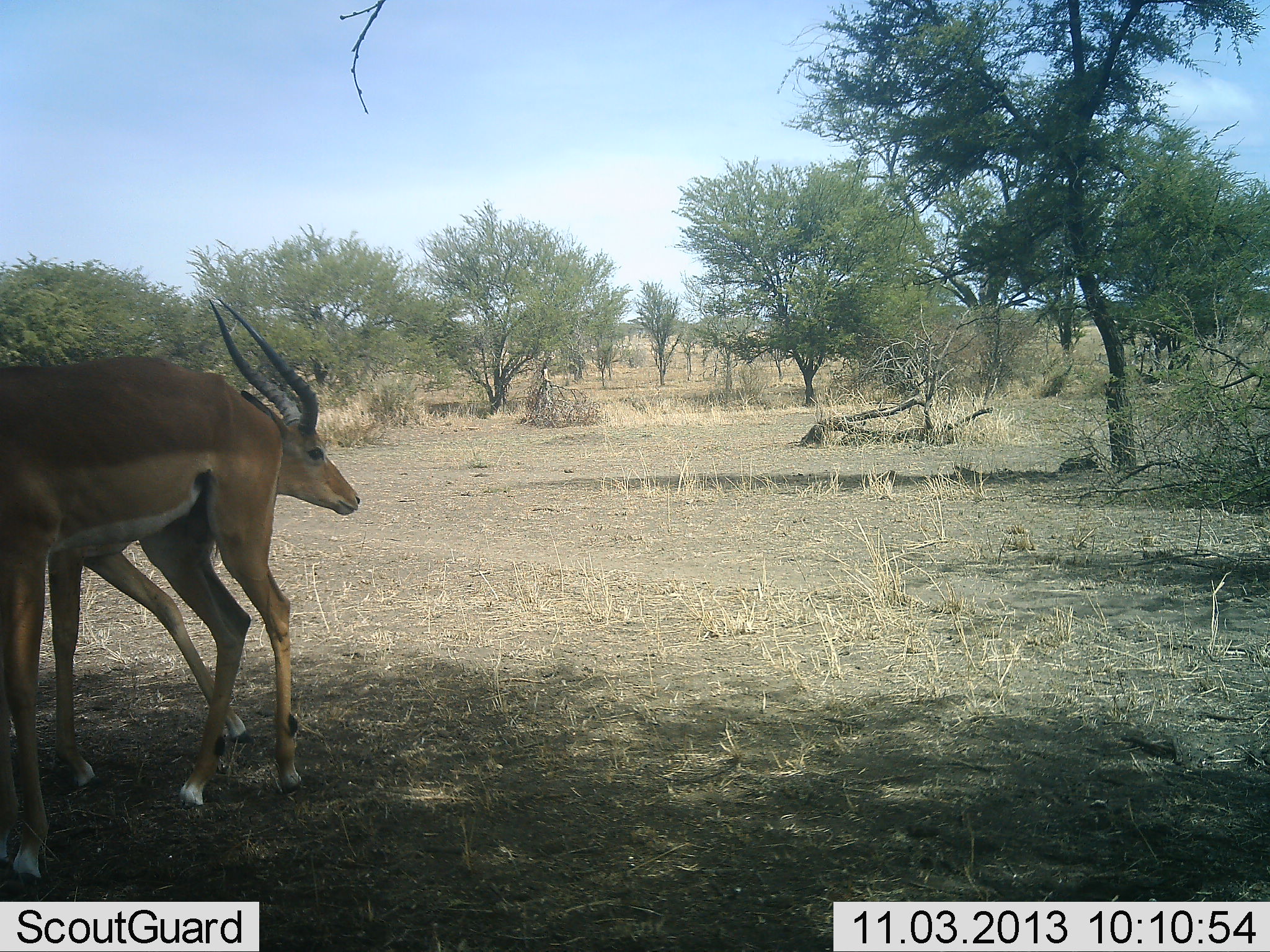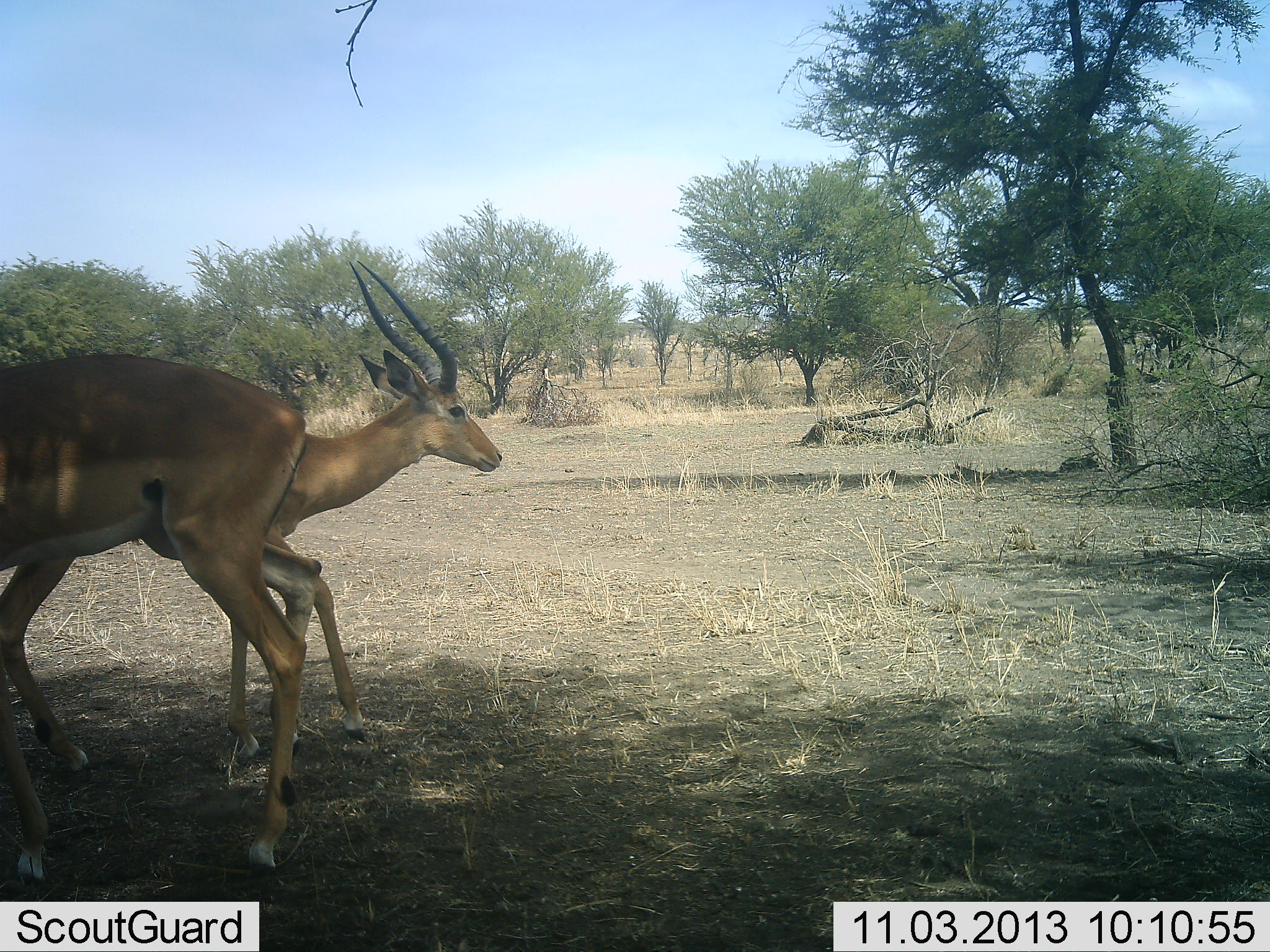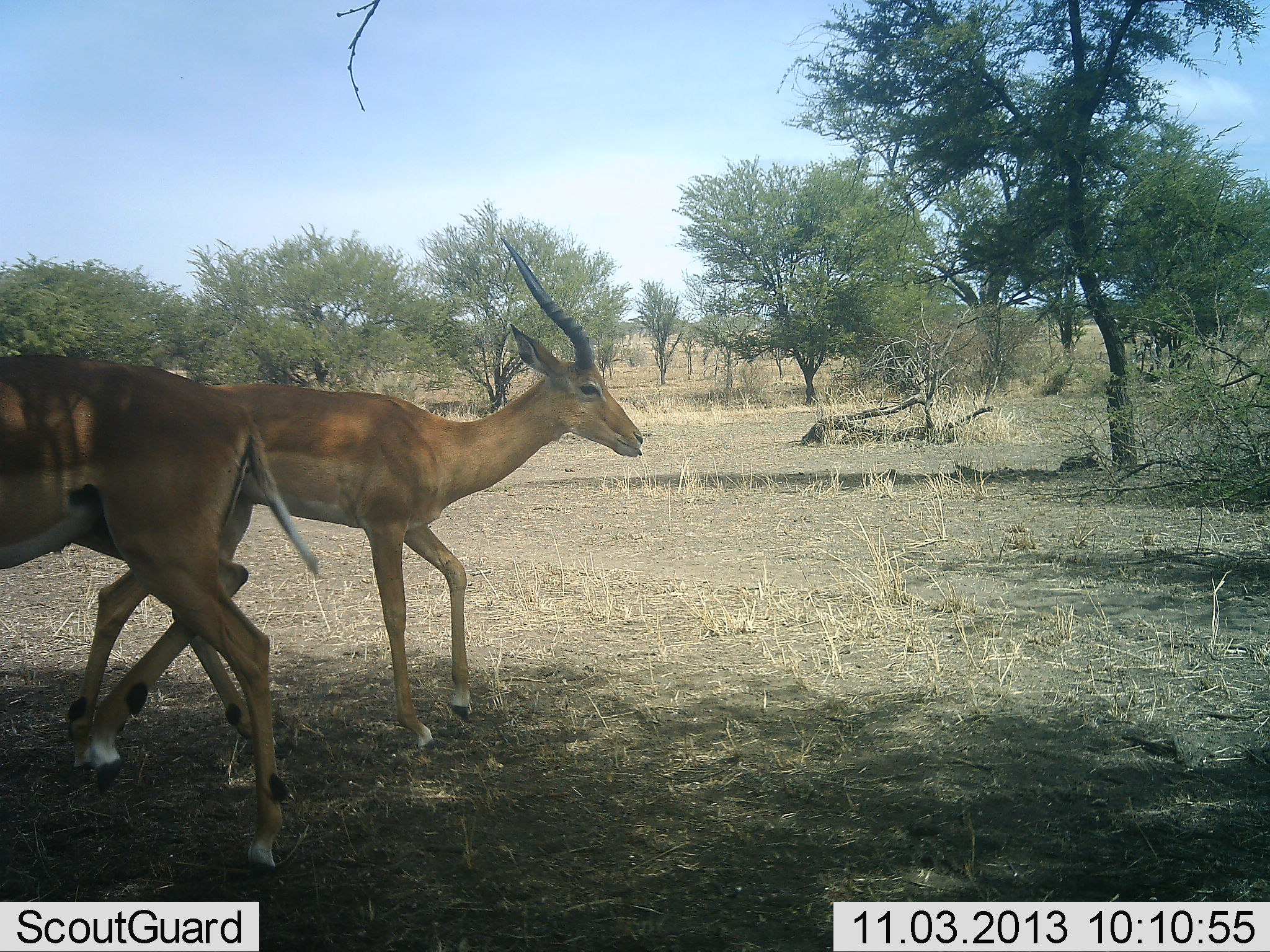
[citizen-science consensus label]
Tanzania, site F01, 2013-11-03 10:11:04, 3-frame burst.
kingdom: Animalia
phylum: Chordata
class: Mammalia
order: Artiodactyla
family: Bovidae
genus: Aepyceros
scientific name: Aepyceros melampus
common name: impala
Impala (Aepyceros melampus), count 2. Behavior (volunteer vote fractions): standing 30%, resting 0%, moving 80%, interacting 0%. Young present (vote fraction): 0%. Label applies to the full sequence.